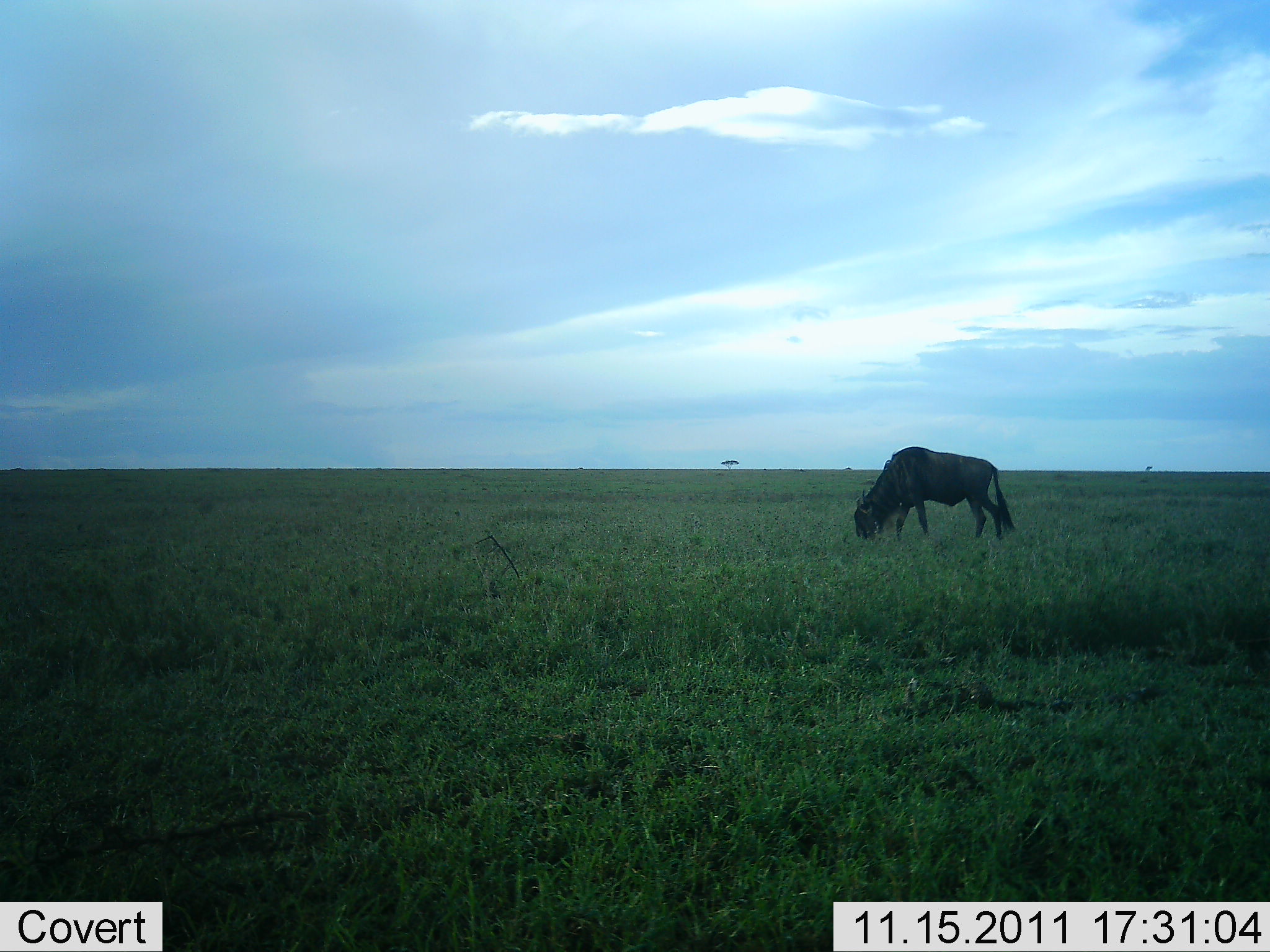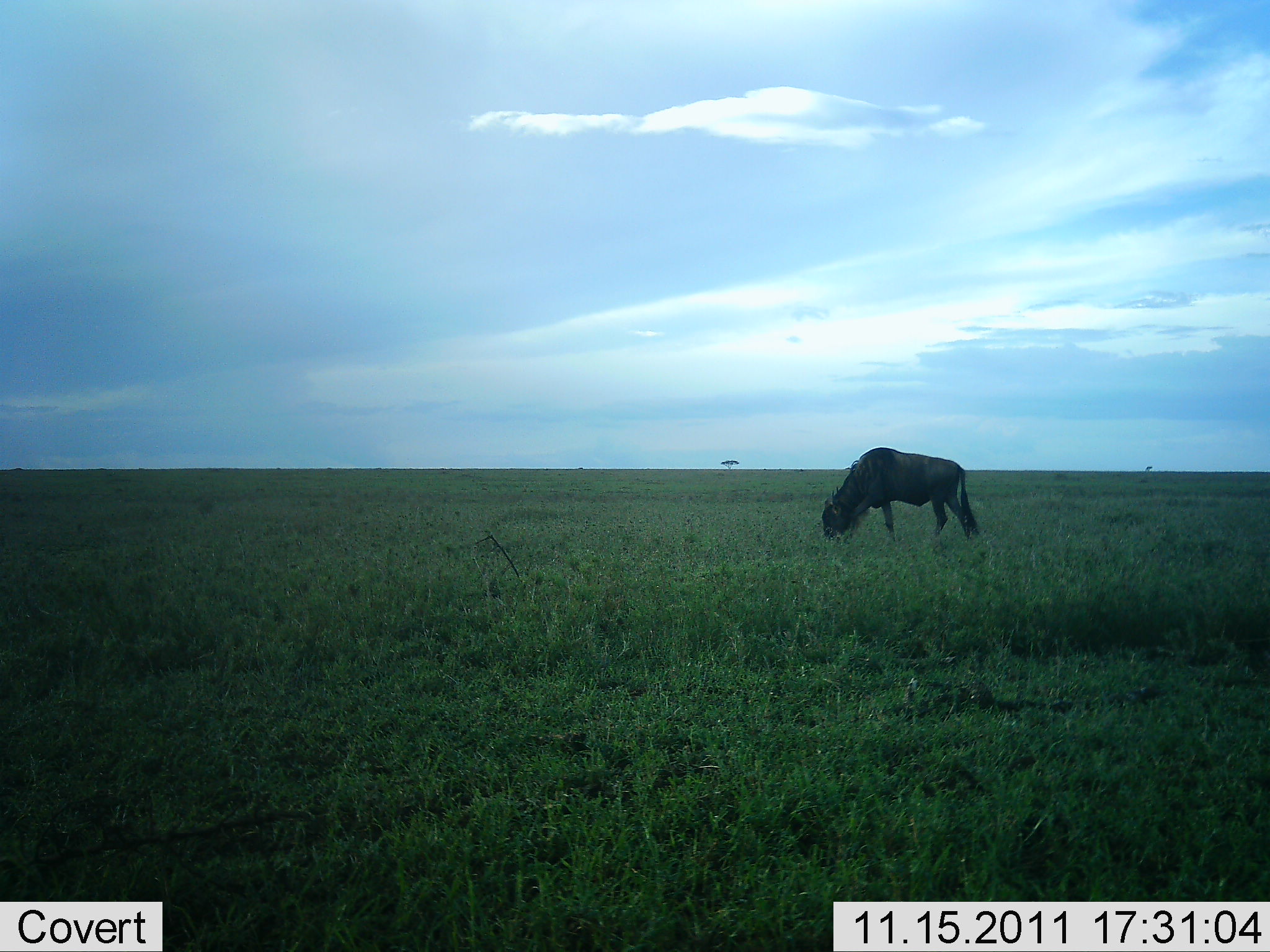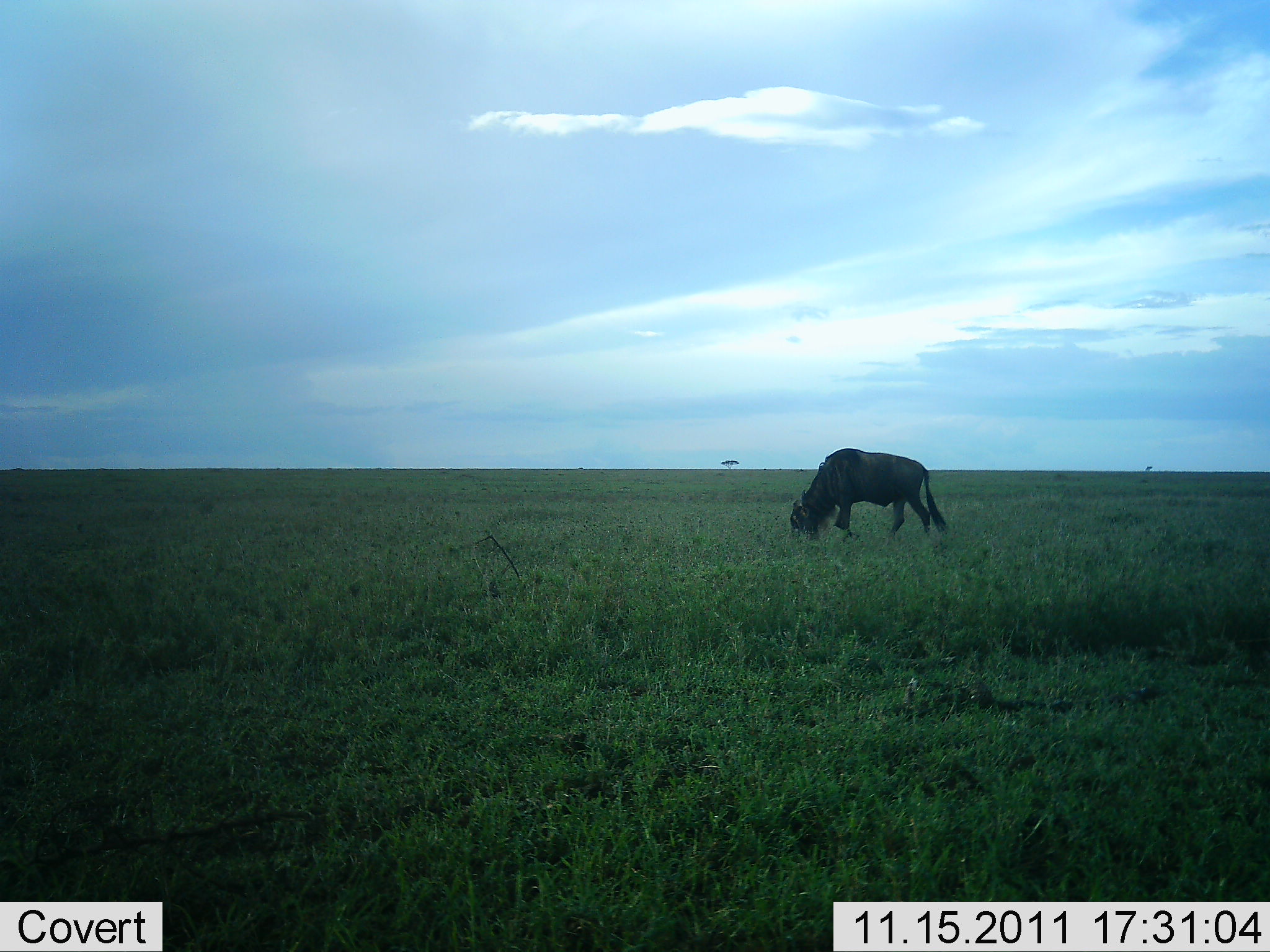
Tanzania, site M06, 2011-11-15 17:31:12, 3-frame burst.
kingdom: Animalia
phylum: Chordata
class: Mammalia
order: Artiodactyla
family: Bovidae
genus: Connochaetes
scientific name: Connochaetes taurinus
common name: blue wildebeest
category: wildebeest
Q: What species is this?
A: Wildebeest (blue wildebeest) (Connochaetes taurinus).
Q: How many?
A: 1.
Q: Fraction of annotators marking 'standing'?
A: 9%.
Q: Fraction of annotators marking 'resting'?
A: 0%.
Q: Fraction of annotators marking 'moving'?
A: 36%.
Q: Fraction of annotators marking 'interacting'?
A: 0%.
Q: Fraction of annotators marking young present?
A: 0%.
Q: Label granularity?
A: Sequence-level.